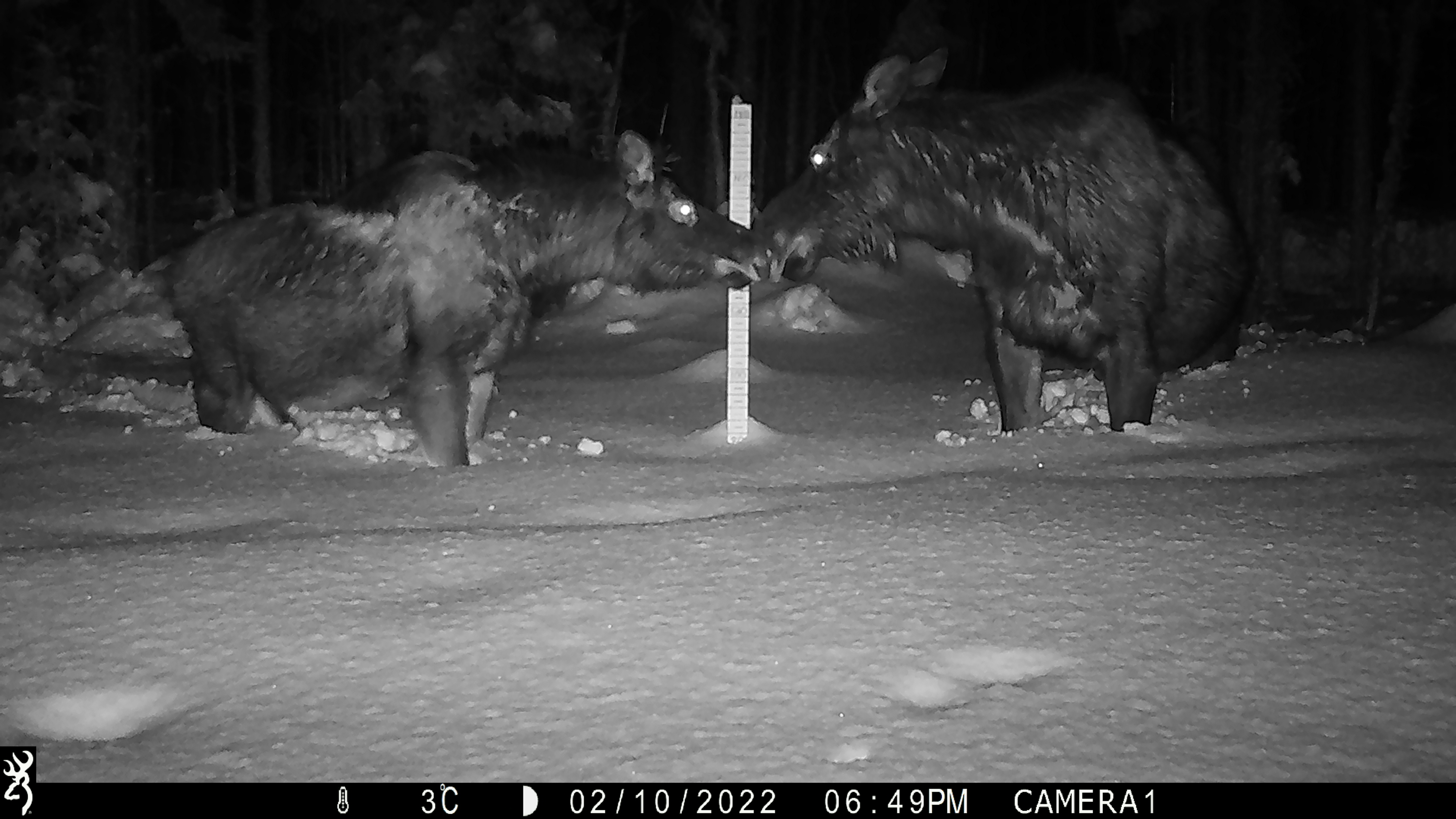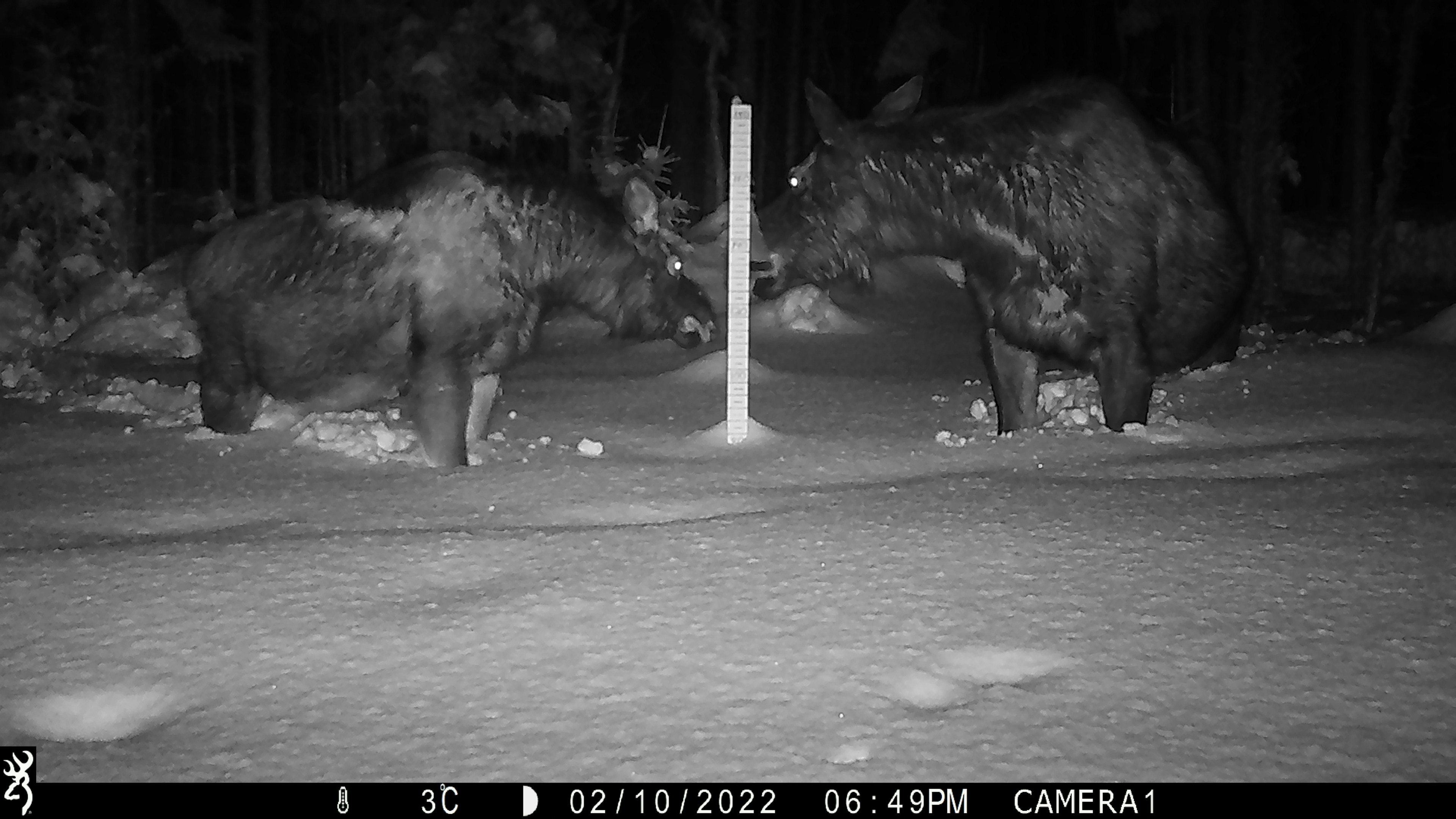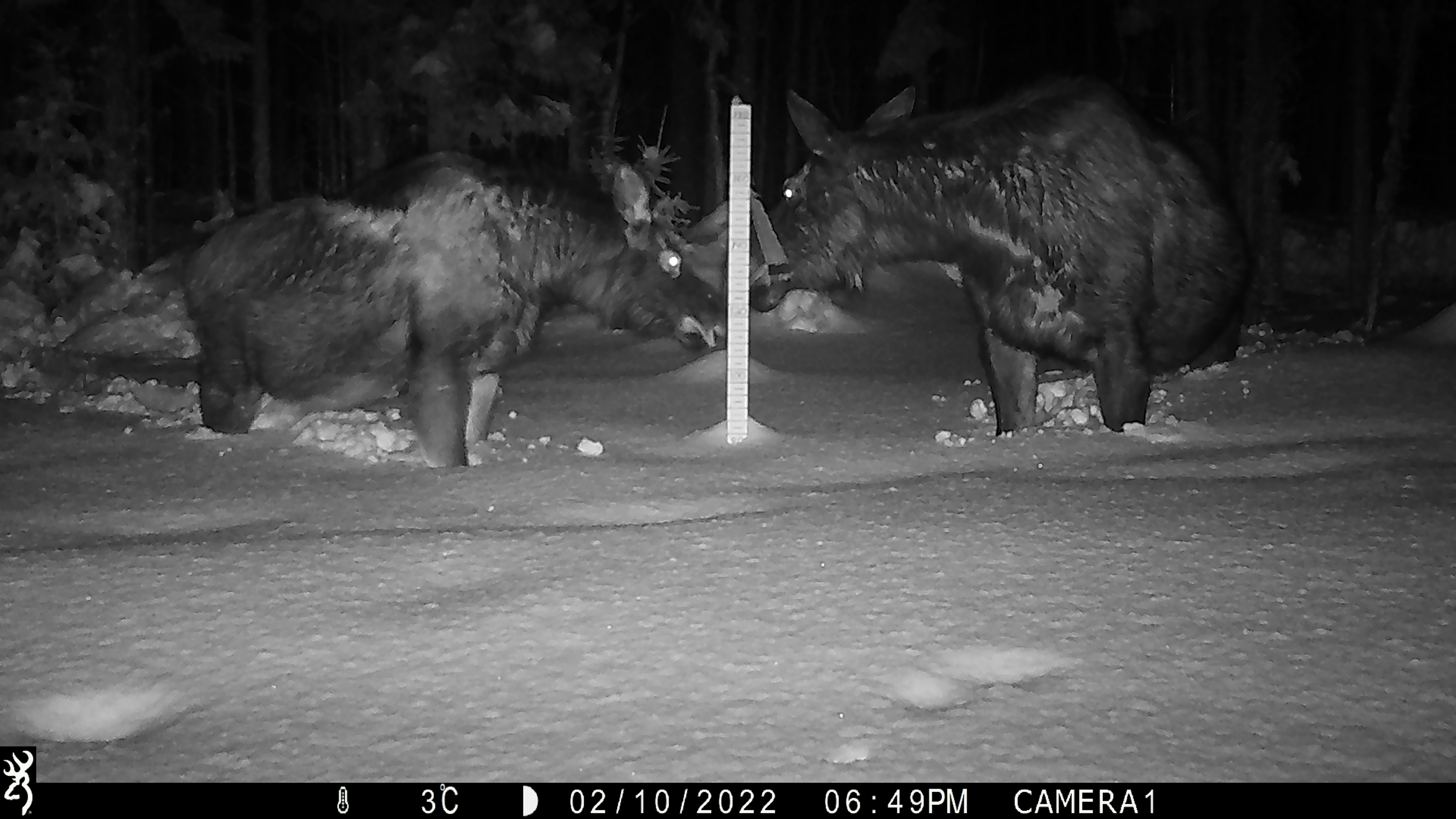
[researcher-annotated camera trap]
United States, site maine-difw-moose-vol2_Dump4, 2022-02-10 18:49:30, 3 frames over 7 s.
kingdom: Animalia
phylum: Chordata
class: Mammalia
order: Artiodactyla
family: Cervidae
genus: Alces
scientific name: Alces alces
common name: moose